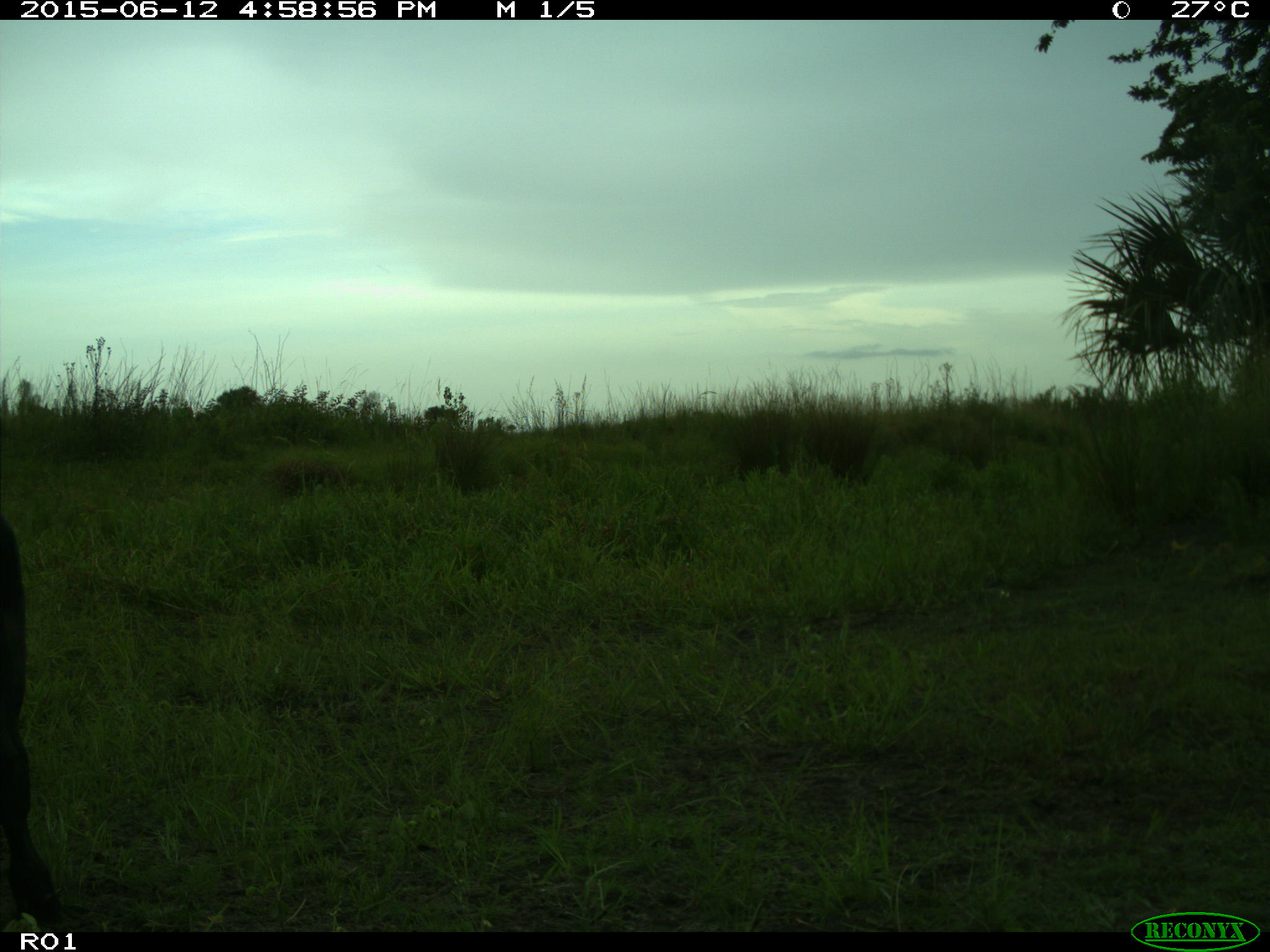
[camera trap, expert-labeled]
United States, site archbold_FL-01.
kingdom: Animalia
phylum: Chordata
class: Mammalia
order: Artiodactyla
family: Bovidae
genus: Bos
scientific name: Bos taurus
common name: domestic cow